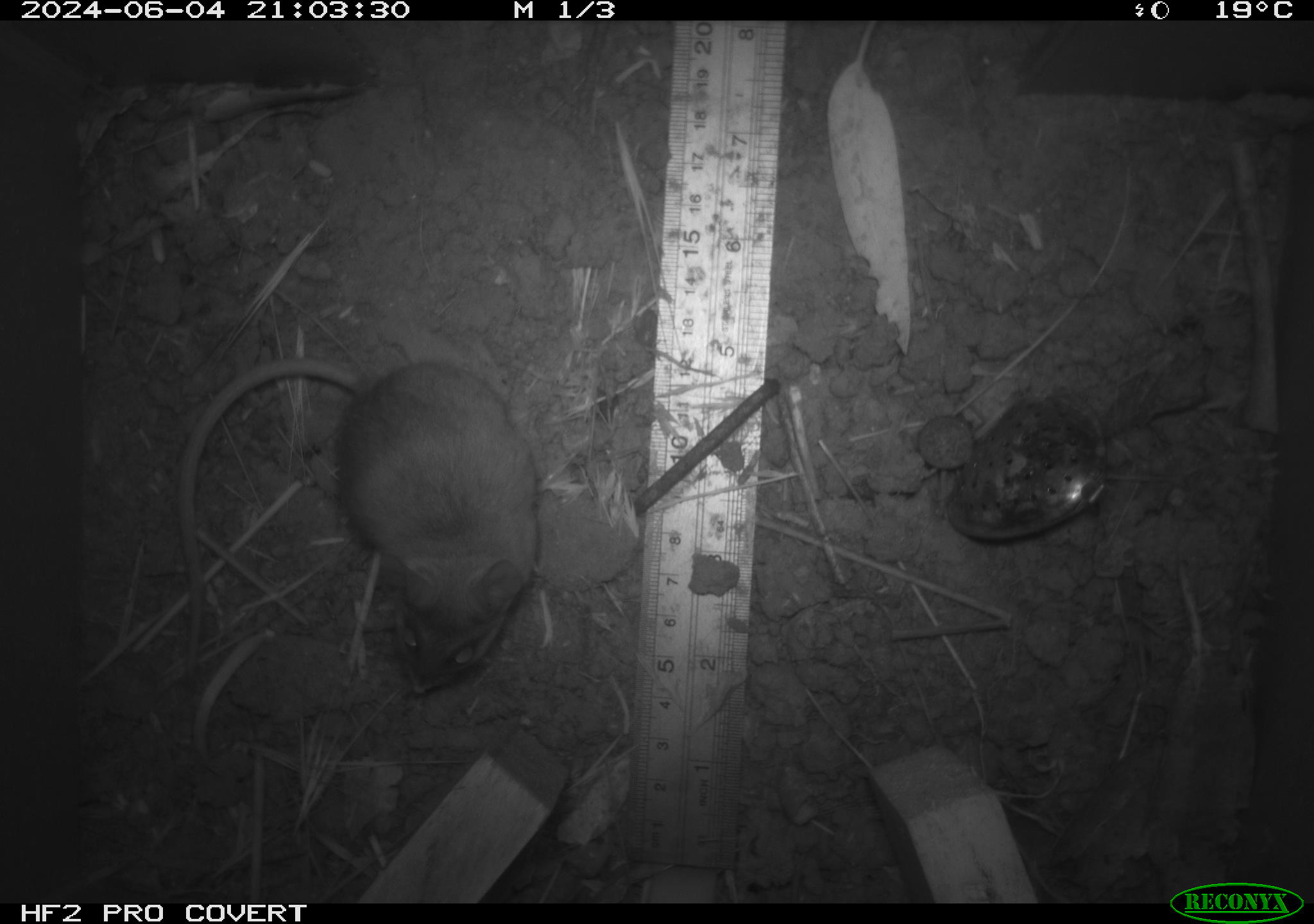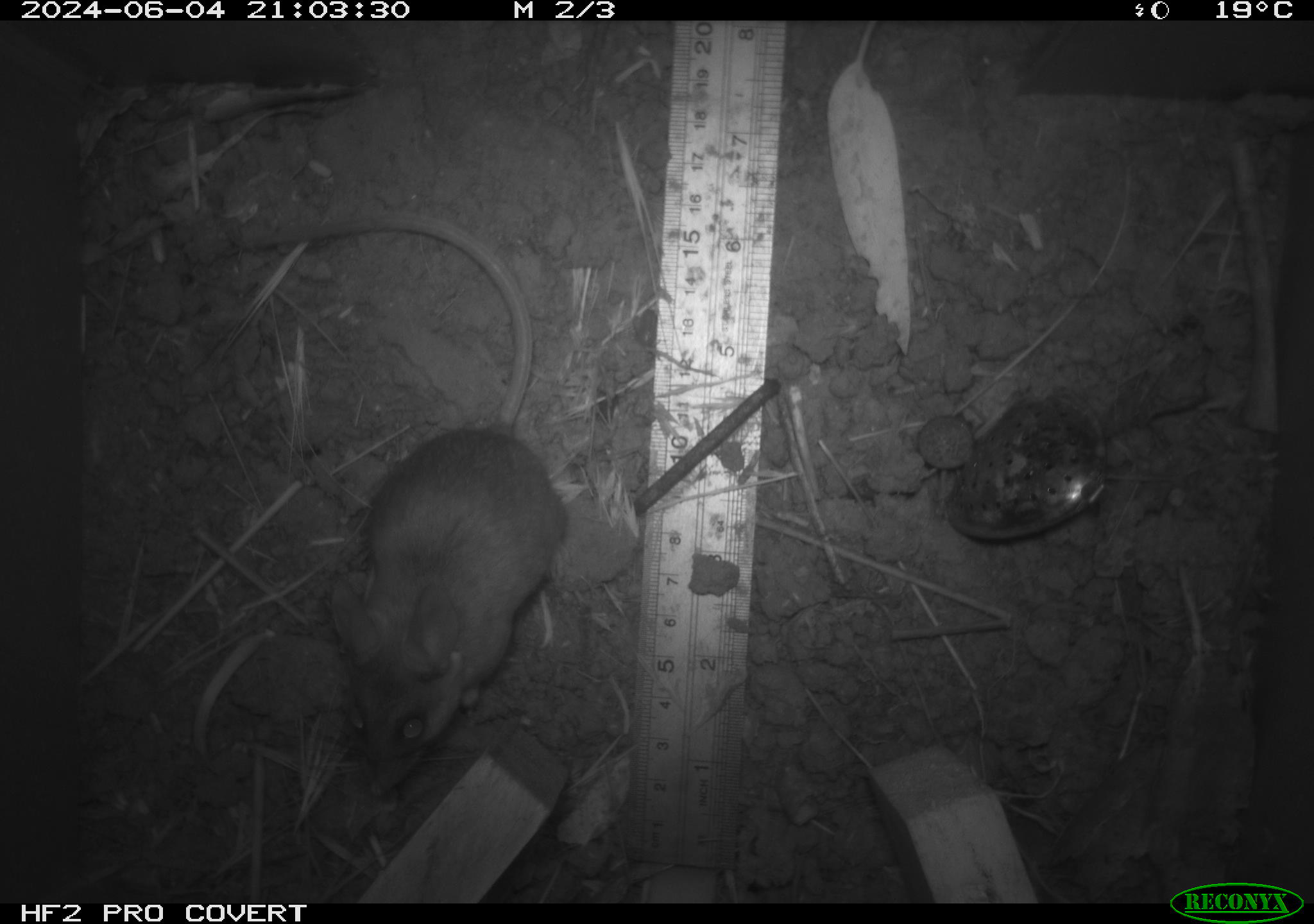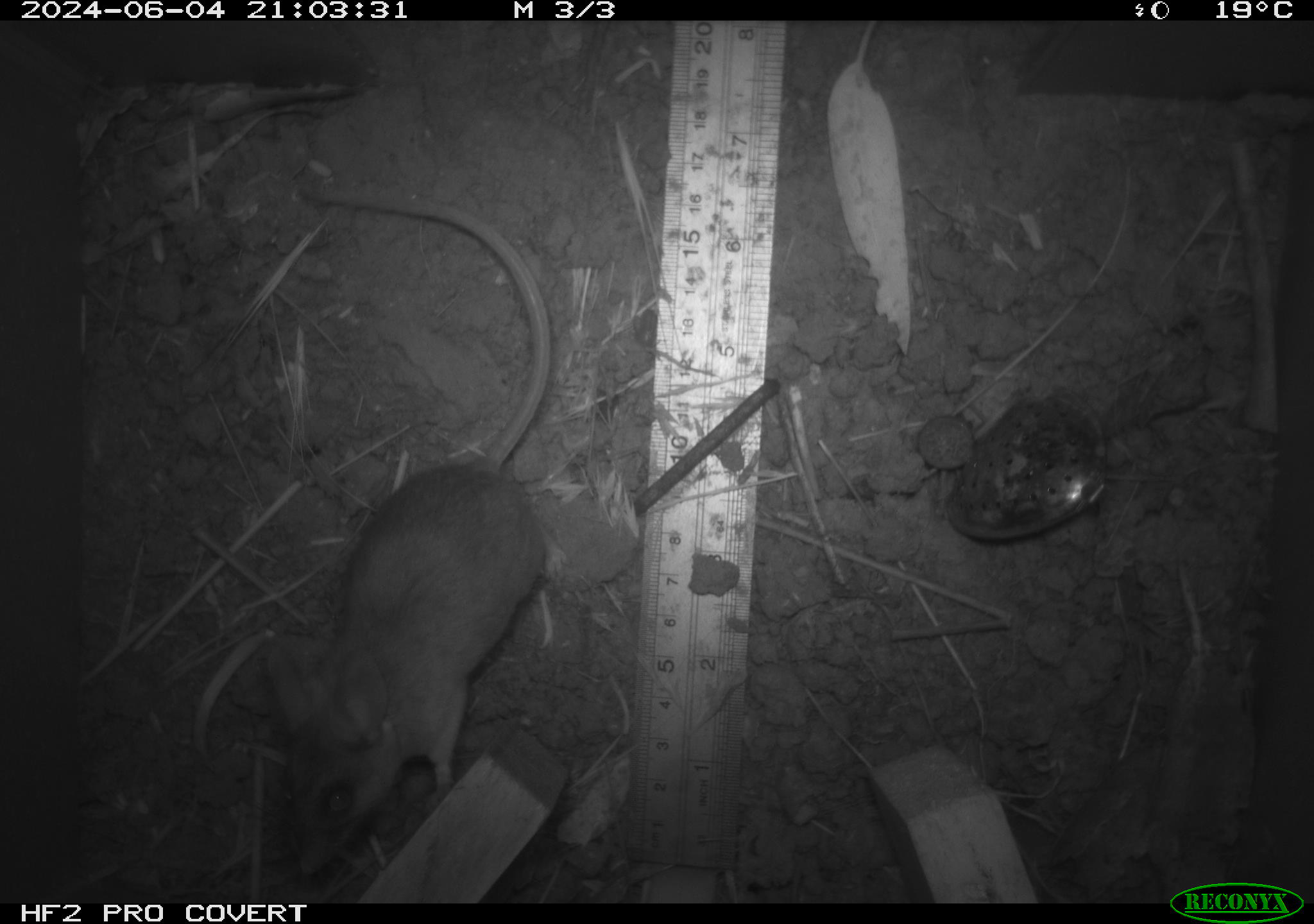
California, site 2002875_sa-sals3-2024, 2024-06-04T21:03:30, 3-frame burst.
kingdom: Animalia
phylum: Chordata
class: Mammalia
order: Rodentia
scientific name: Rodentia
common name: mouse species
Mouse species (Rodentia).